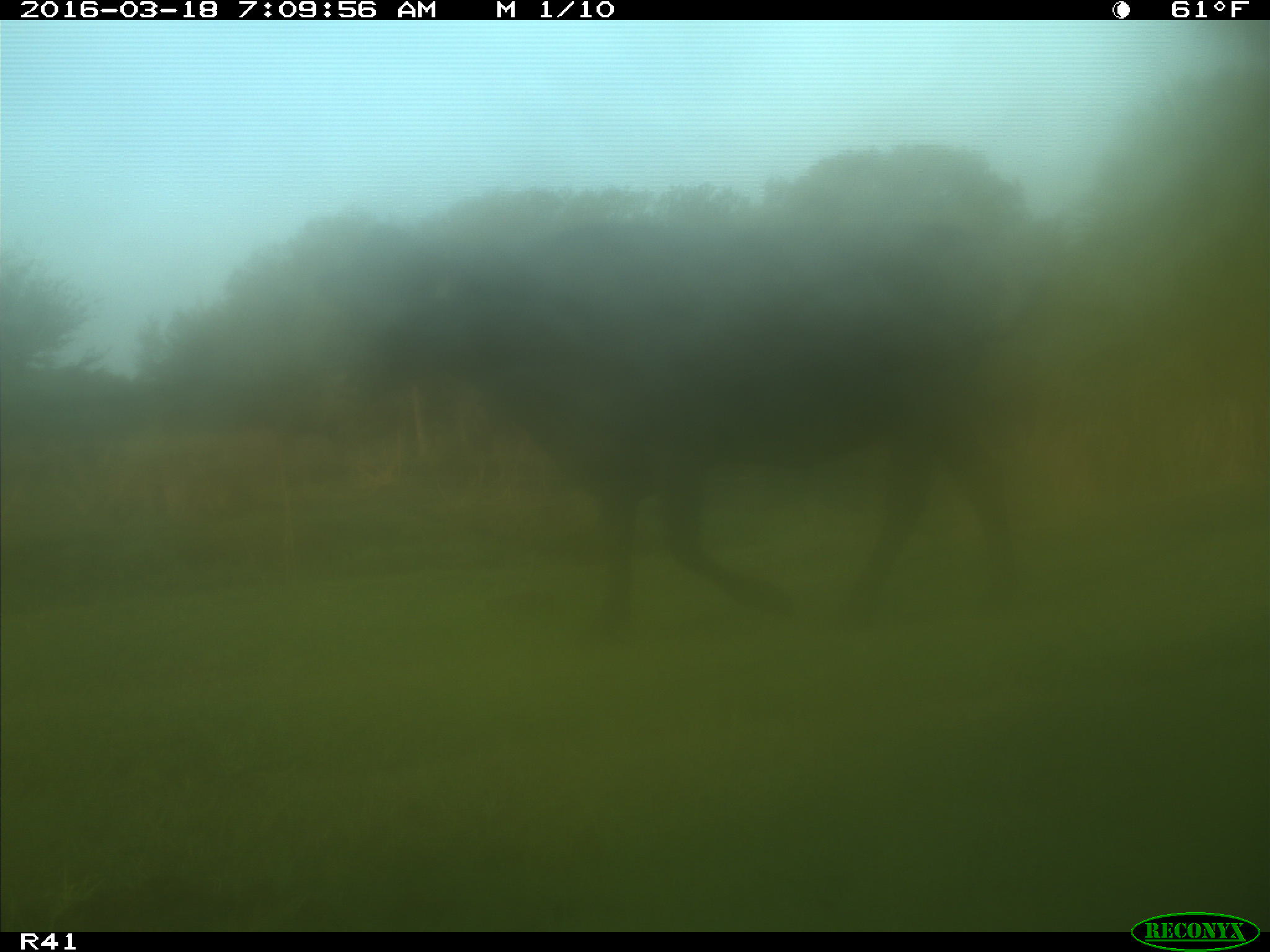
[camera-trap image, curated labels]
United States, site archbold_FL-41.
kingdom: Animalia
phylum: Chordata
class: Mammalia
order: Artiodactyla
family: Bovidae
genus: Bos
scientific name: Bos taurus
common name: domestic cow